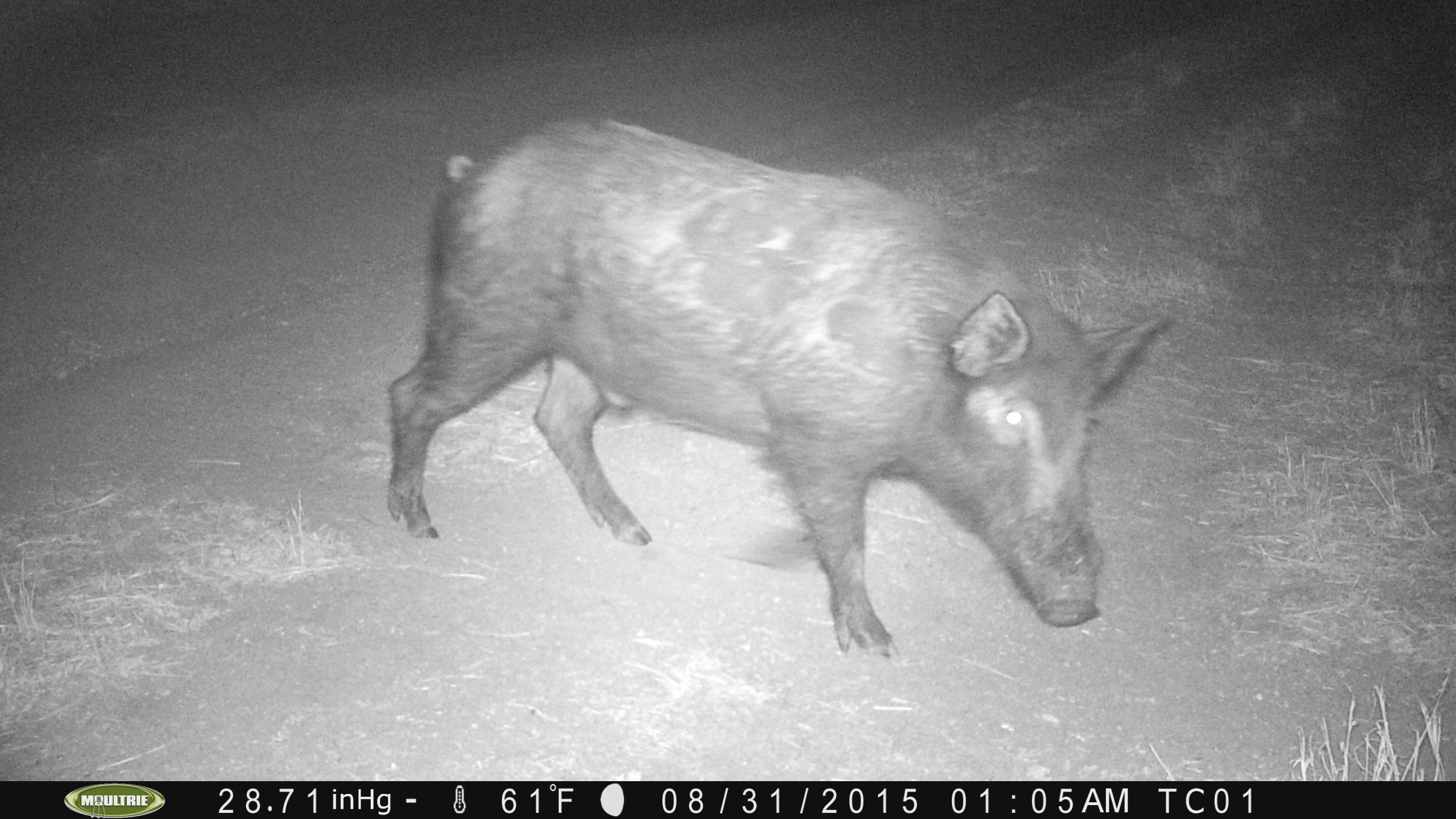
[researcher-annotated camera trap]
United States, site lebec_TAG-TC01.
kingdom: Animalia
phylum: Chordata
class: Mammalia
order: Artiodactyla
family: Suidae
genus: Sus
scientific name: Sus scrofa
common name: wild boar